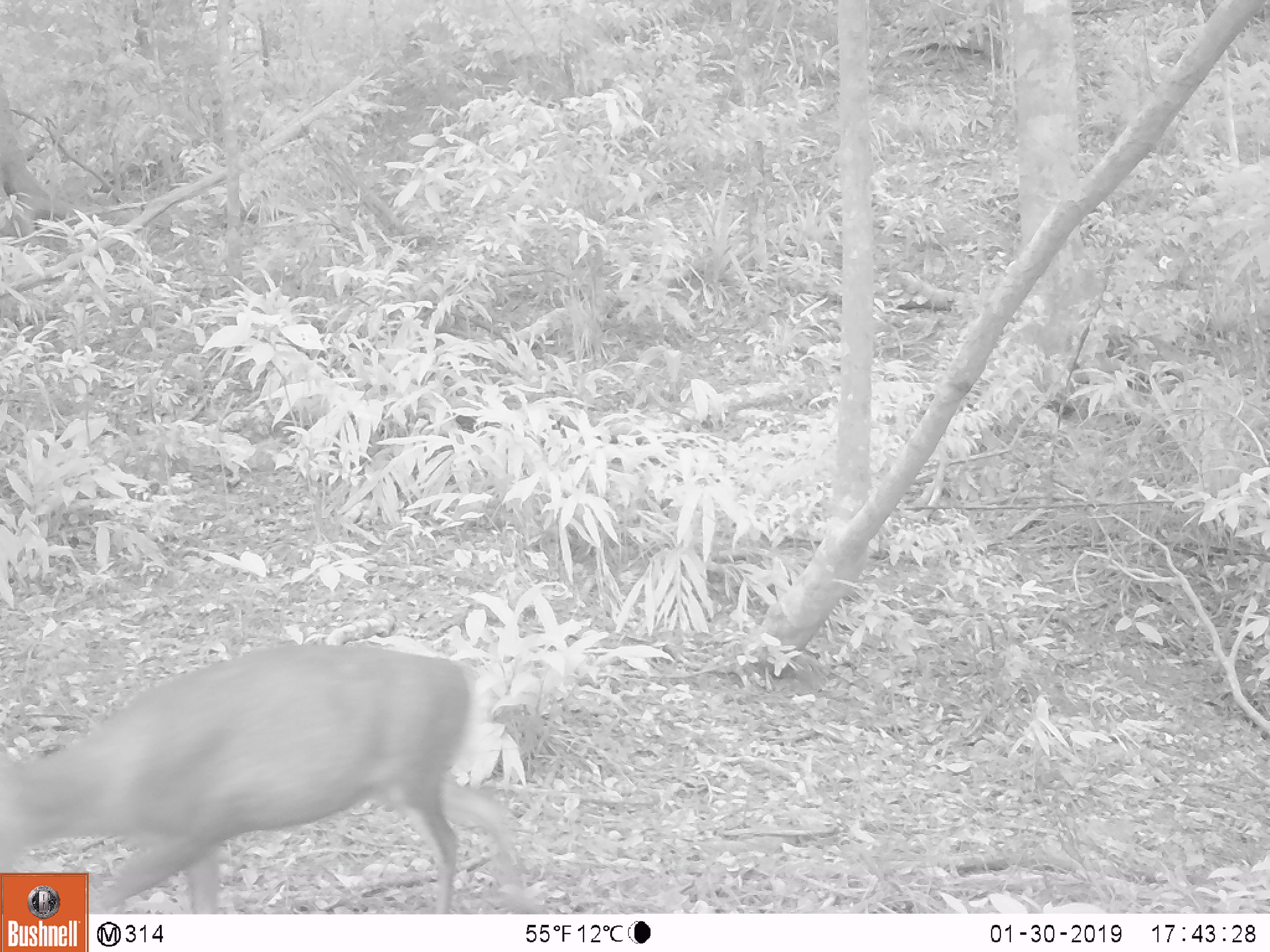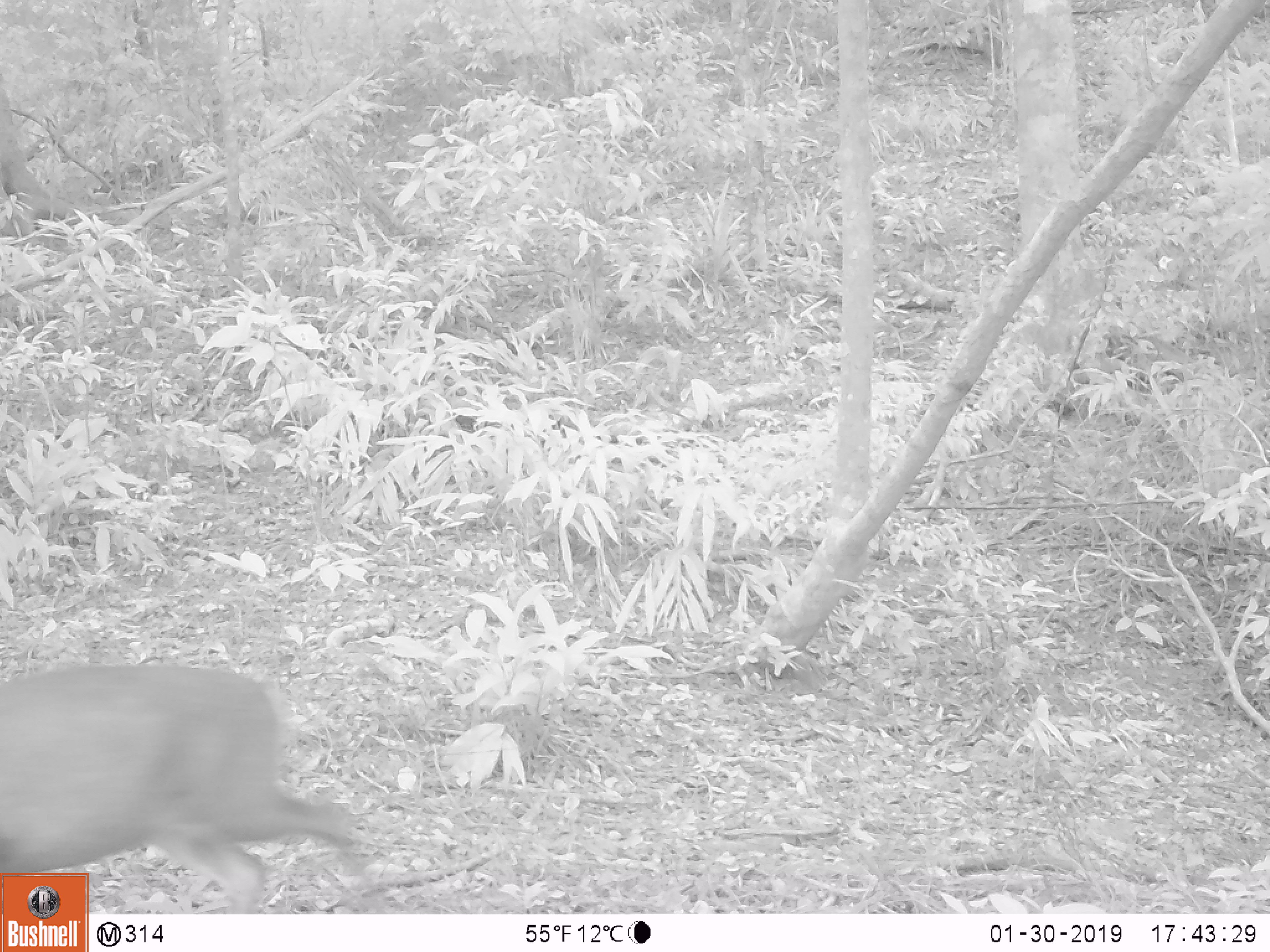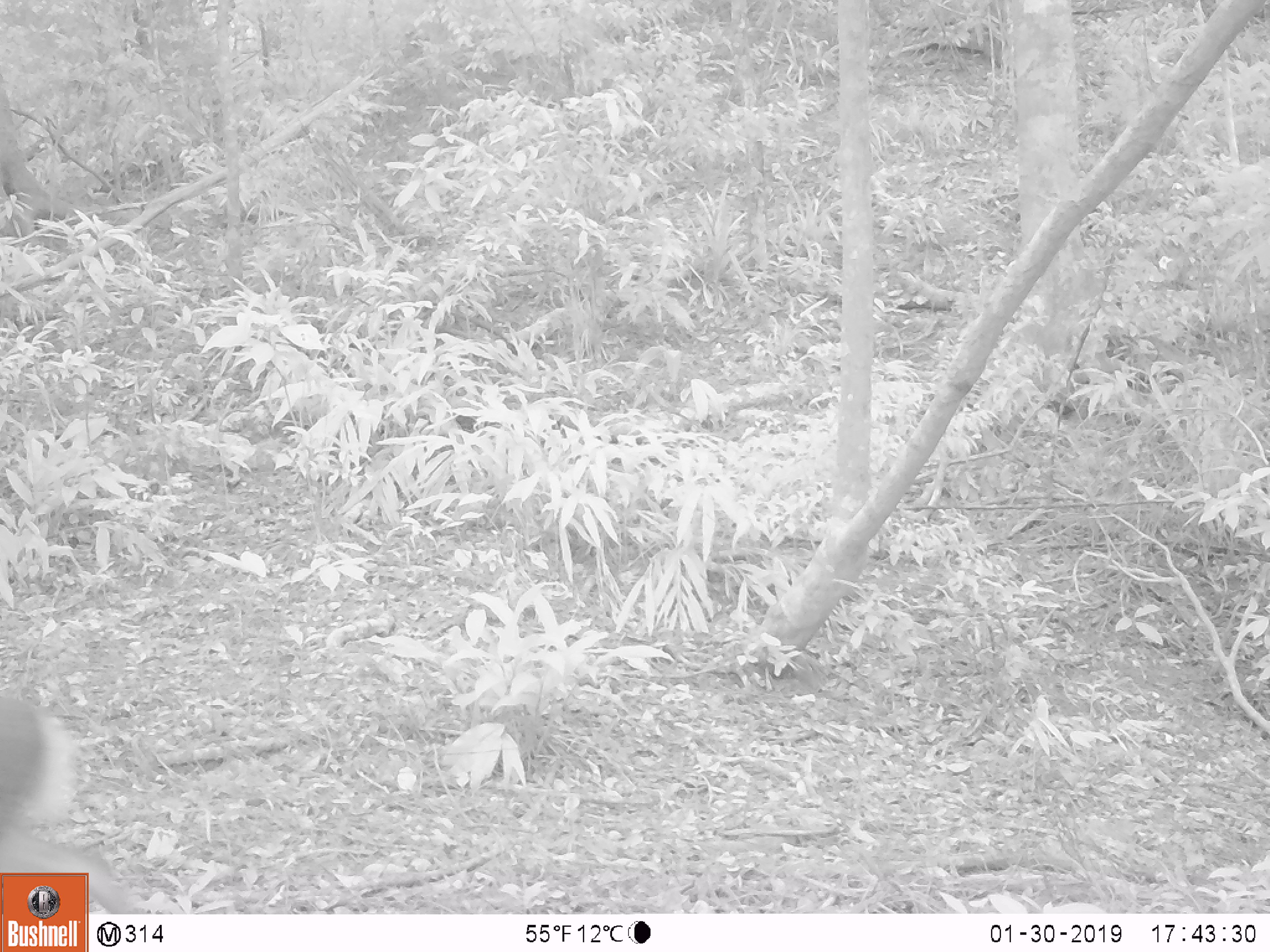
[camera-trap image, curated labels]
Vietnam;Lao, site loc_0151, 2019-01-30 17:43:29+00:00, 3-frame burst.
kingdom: Animalia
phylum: Chordata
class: Mammalia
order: Artiodactyla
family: Cervidae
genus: Muntiacus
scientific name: Muntiacus rooseveltorum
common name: roosevelt's muntjac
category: roosevelts muntjac group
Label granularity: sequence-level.